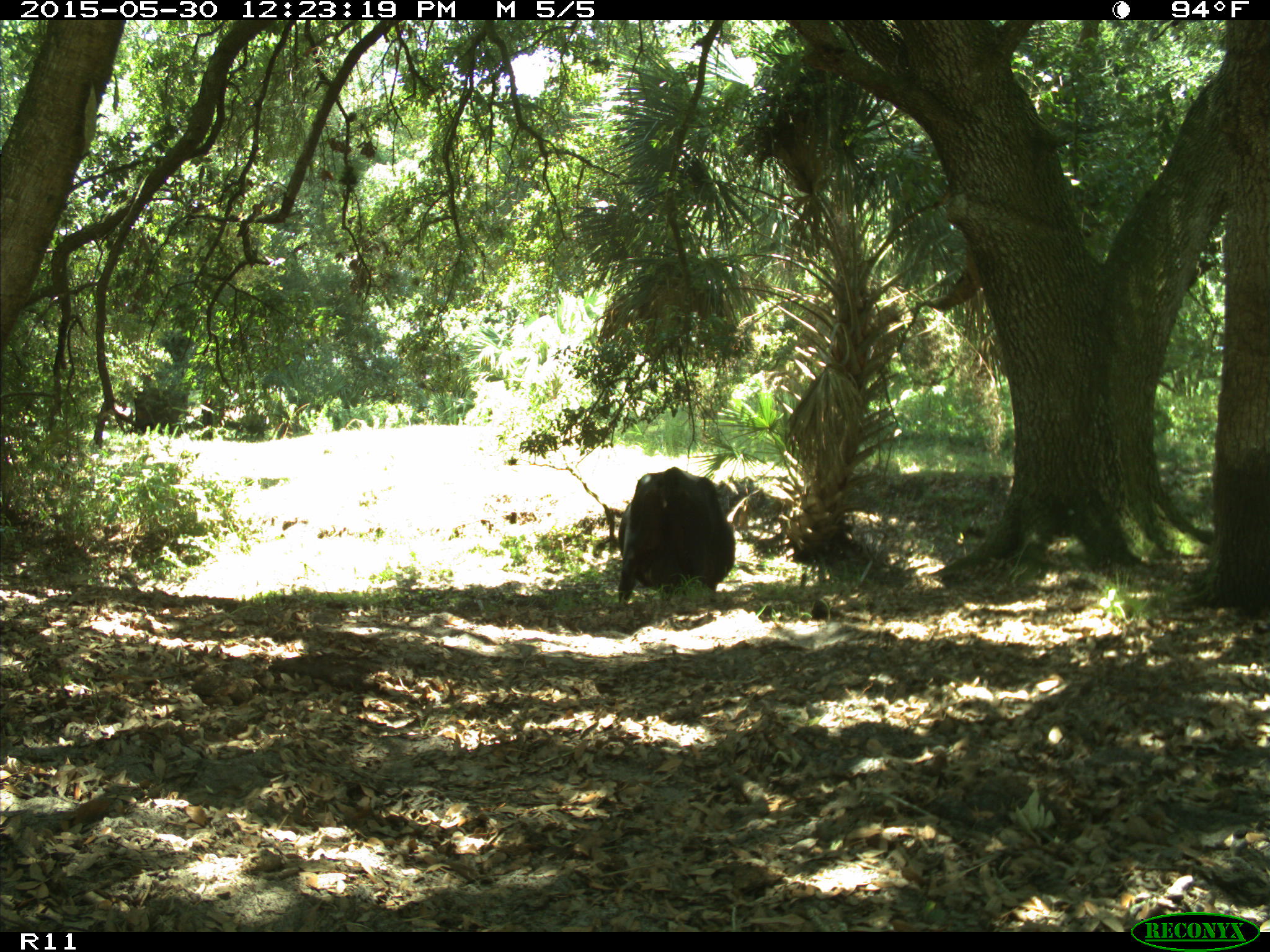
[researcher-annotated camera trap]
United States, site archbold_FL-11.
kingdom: Animalia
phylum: Chordata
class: Mammalia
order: Artiodactyla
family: Bovidae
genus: Bos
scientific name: Bos taurus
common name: domestic cow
Bos taurus (domestic cow).